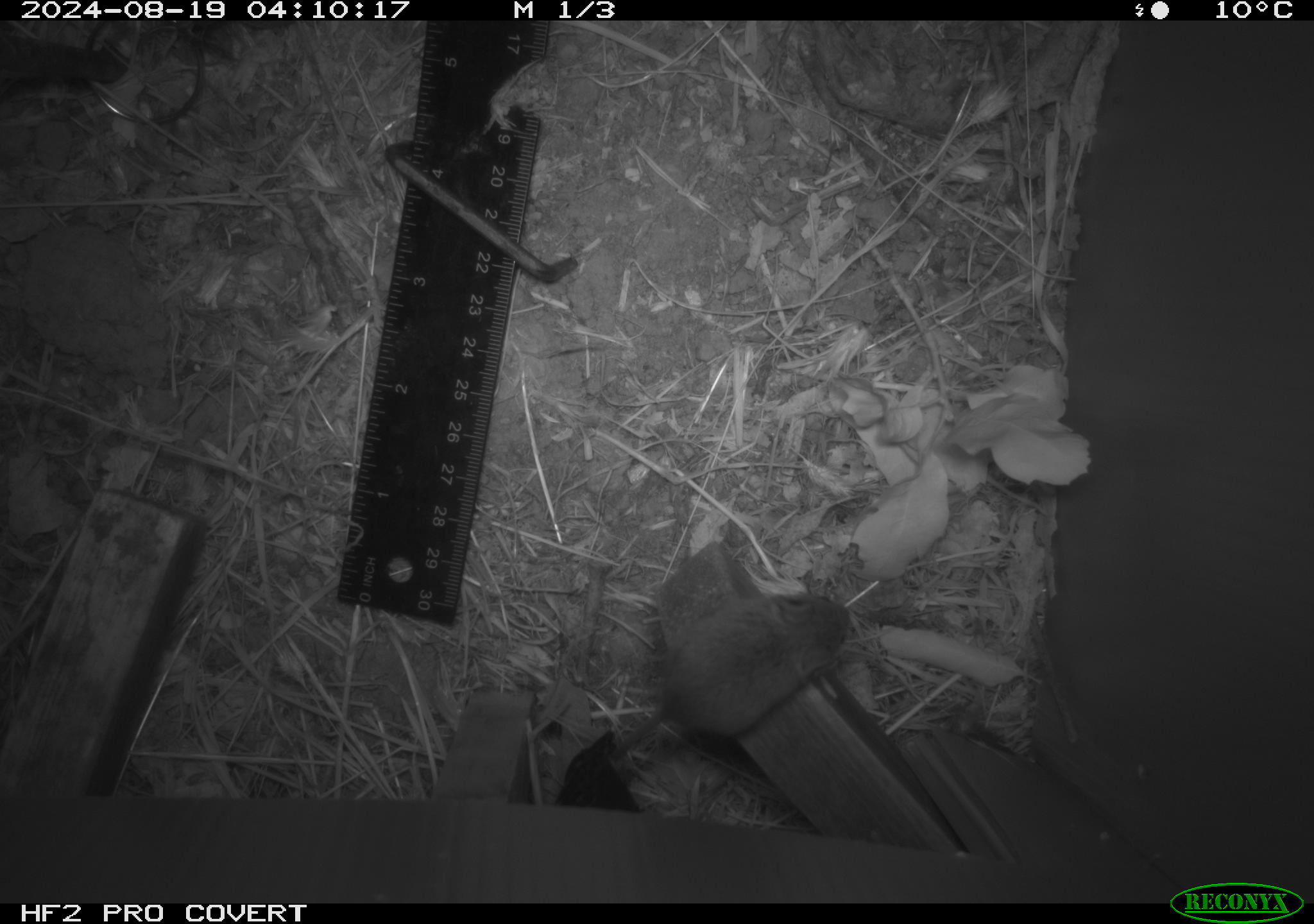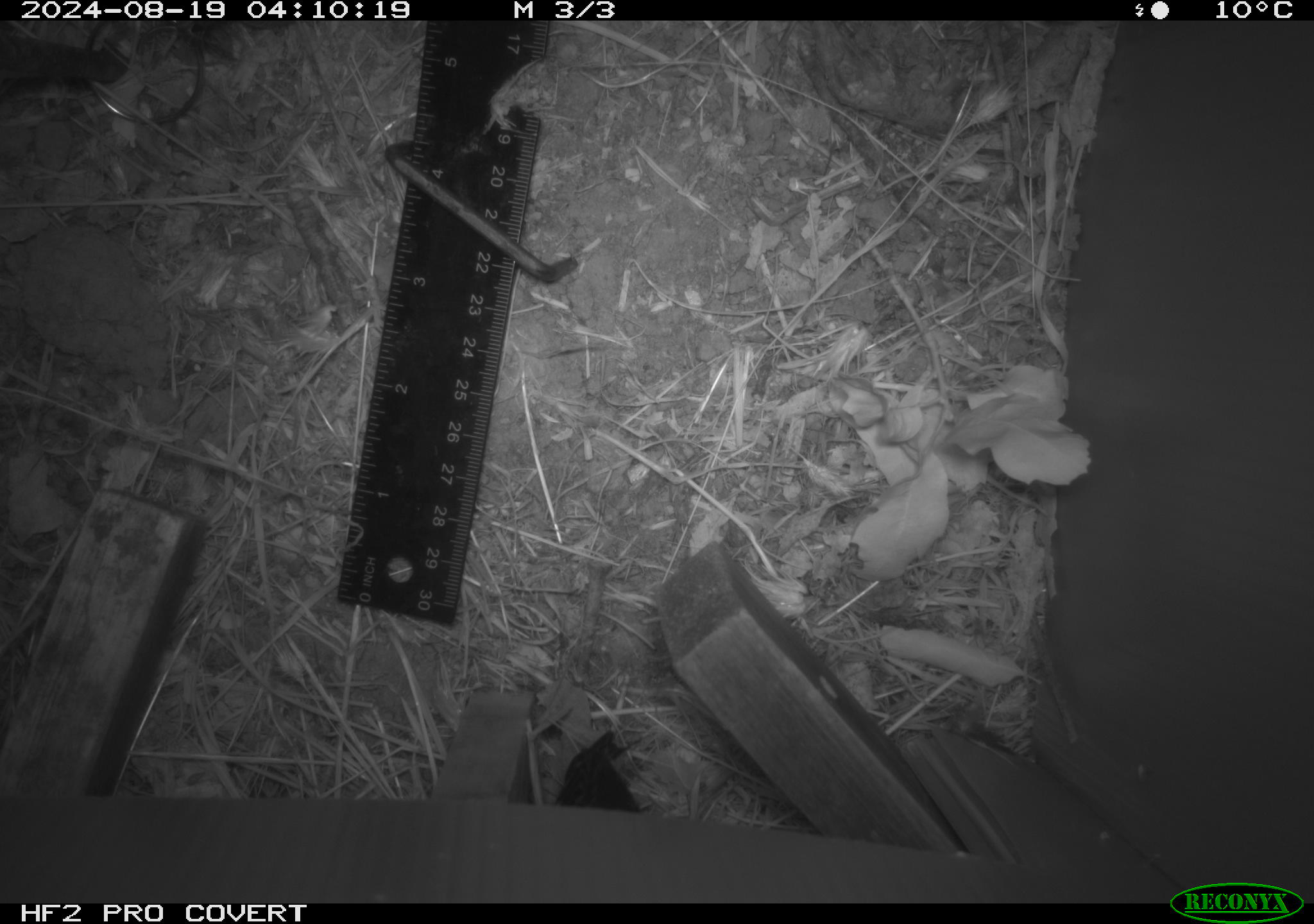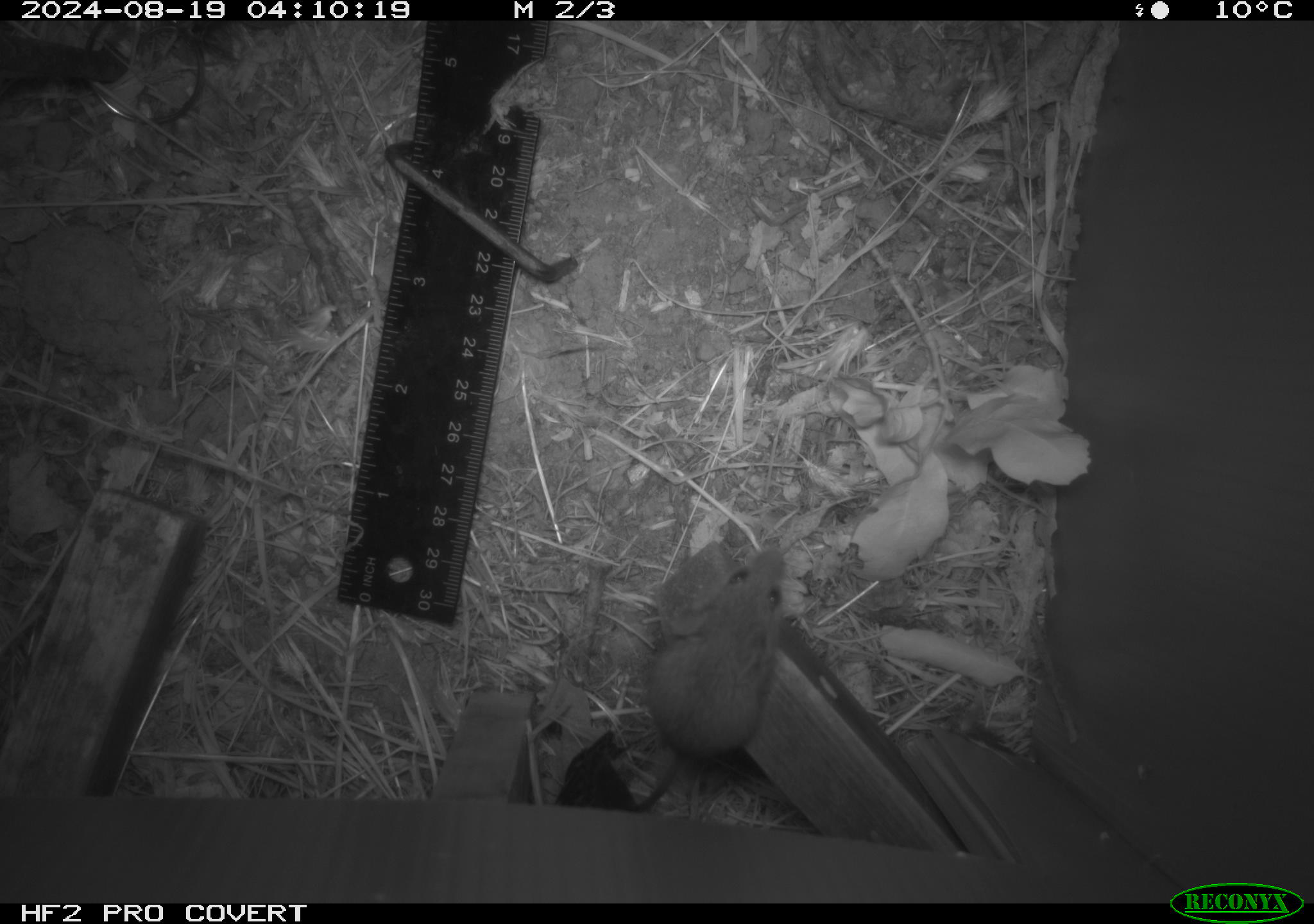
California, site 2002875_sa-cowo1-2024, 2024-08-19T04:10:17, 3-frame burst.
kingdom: Animalia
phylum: Chordata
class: Mammalia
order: Rodentia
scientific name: Rodentia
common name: mouse species